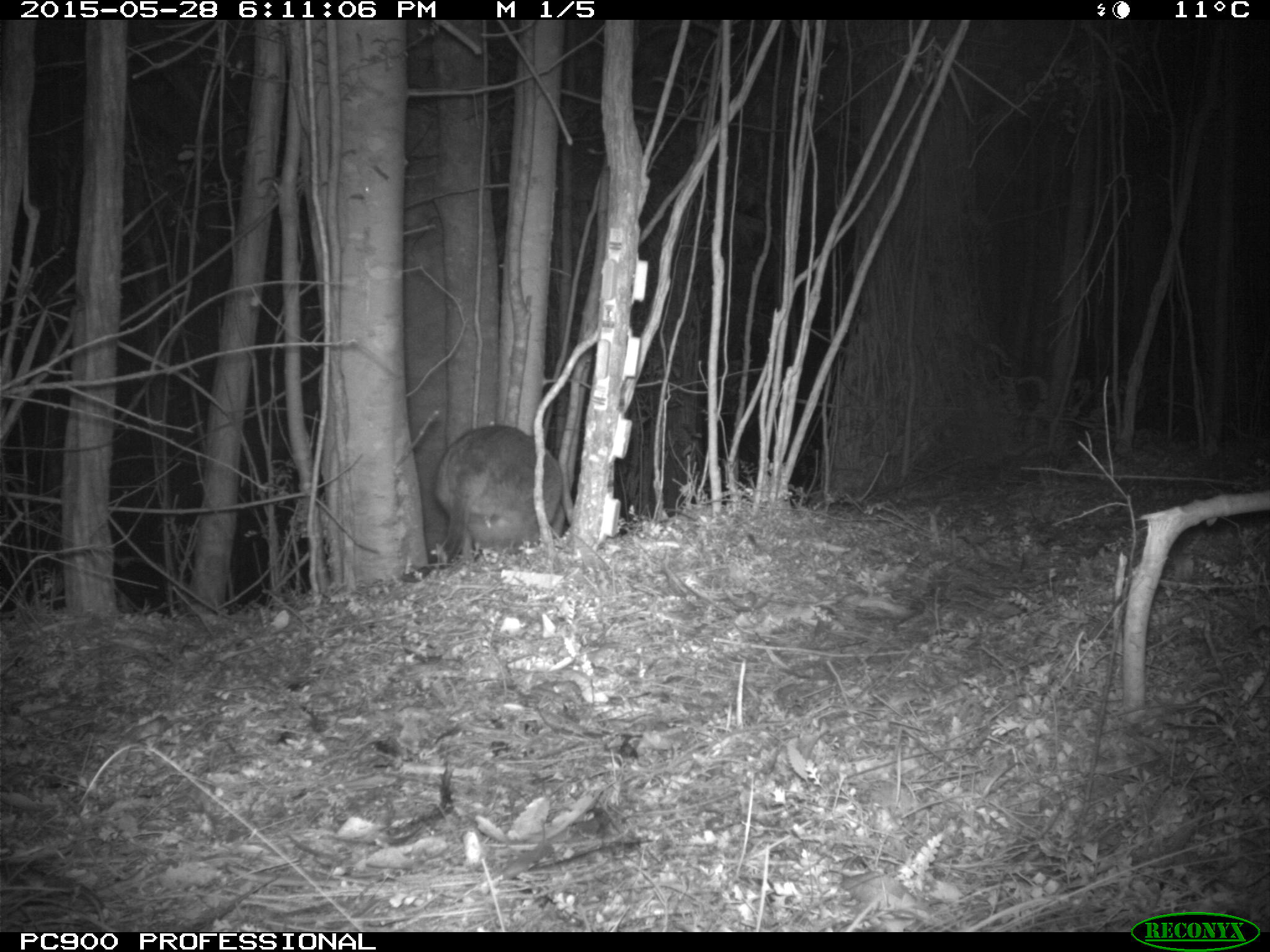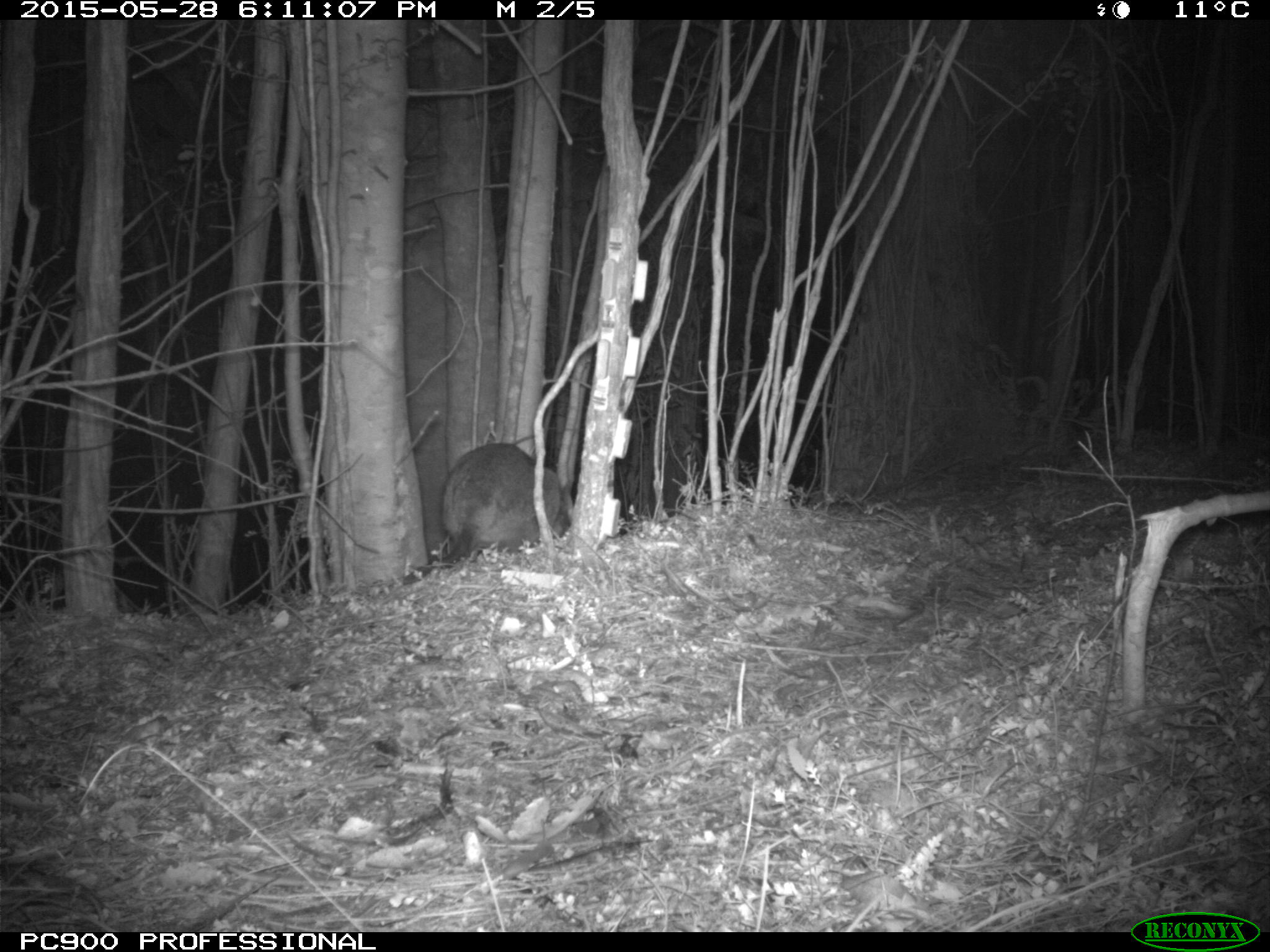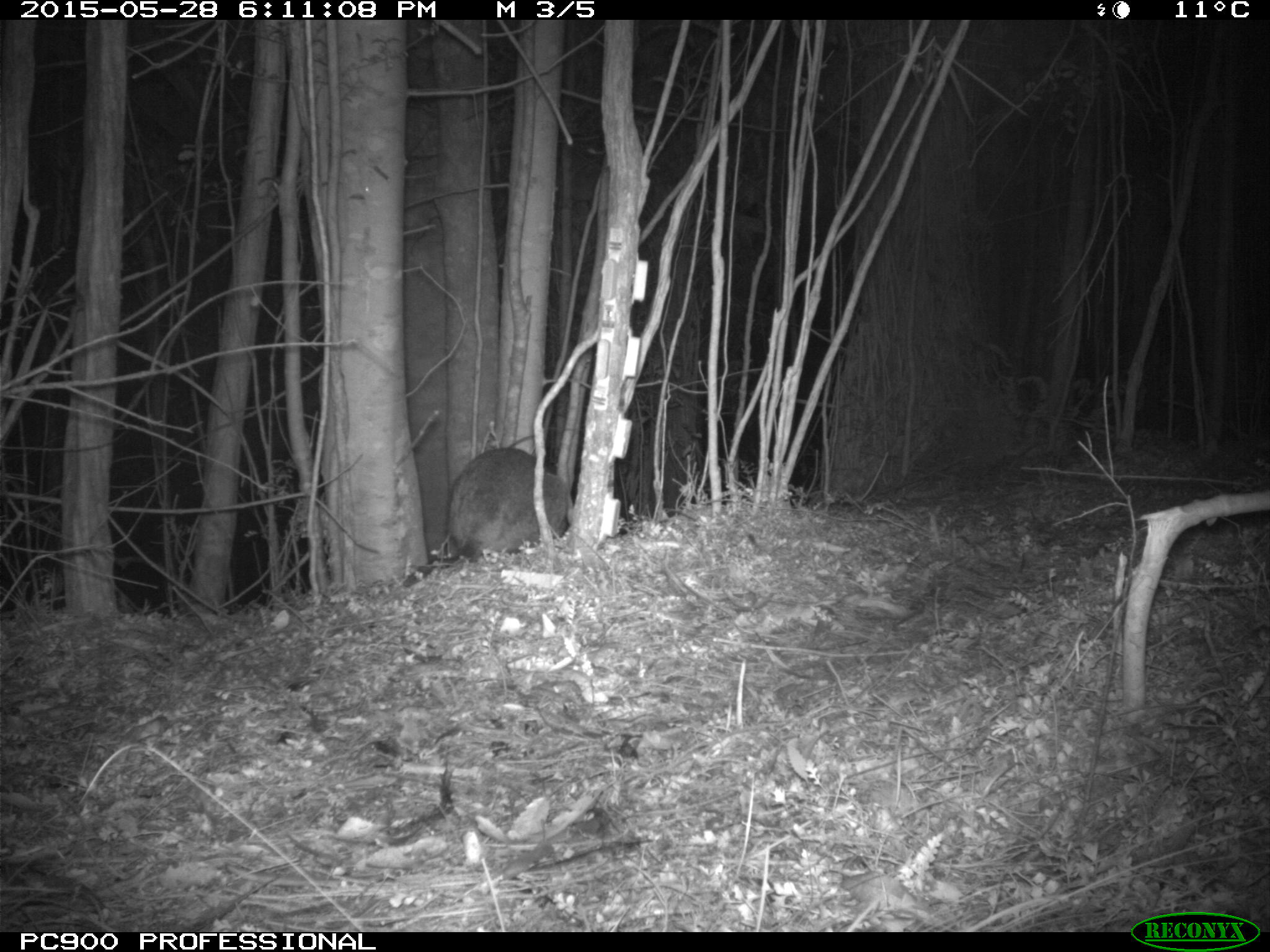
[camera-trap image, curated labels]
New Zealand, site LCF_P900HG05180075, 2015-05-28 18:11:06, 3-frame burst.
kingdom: Animalia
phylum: Chordata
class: Mammalia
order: Diprotodontia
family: Macropodidae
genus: Notamacropus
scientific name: Notamacropus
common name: wallaby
Wallaby (Notamacropus).